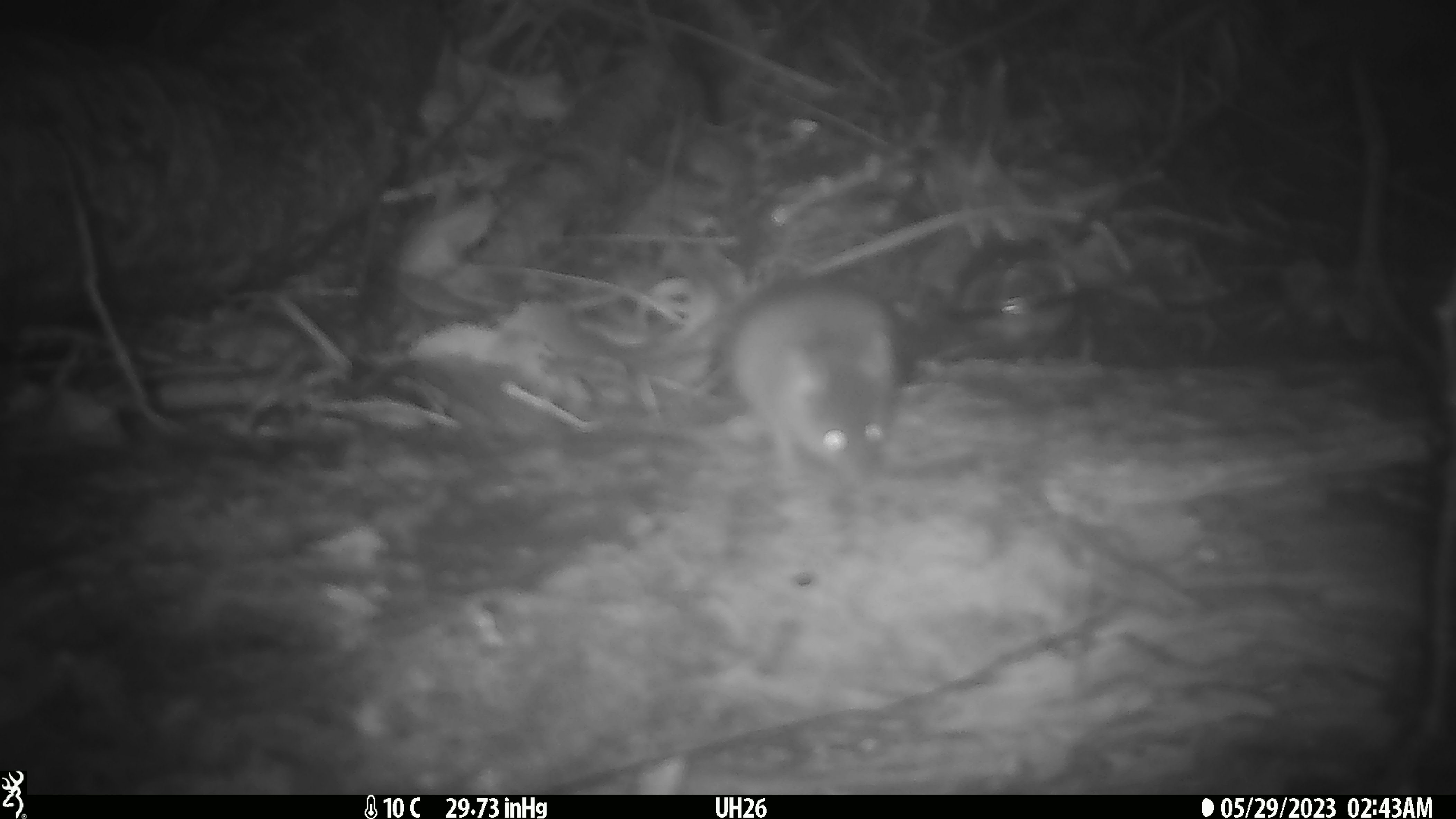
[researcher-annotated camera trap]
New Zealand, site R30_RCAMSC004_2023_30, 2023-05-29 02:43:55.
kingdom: Animalia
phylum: Chordata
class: Mammalia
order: Rodentia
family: Muridae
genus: Mus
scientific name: Mus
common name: mouse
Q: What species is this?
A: Mouse (Mus).